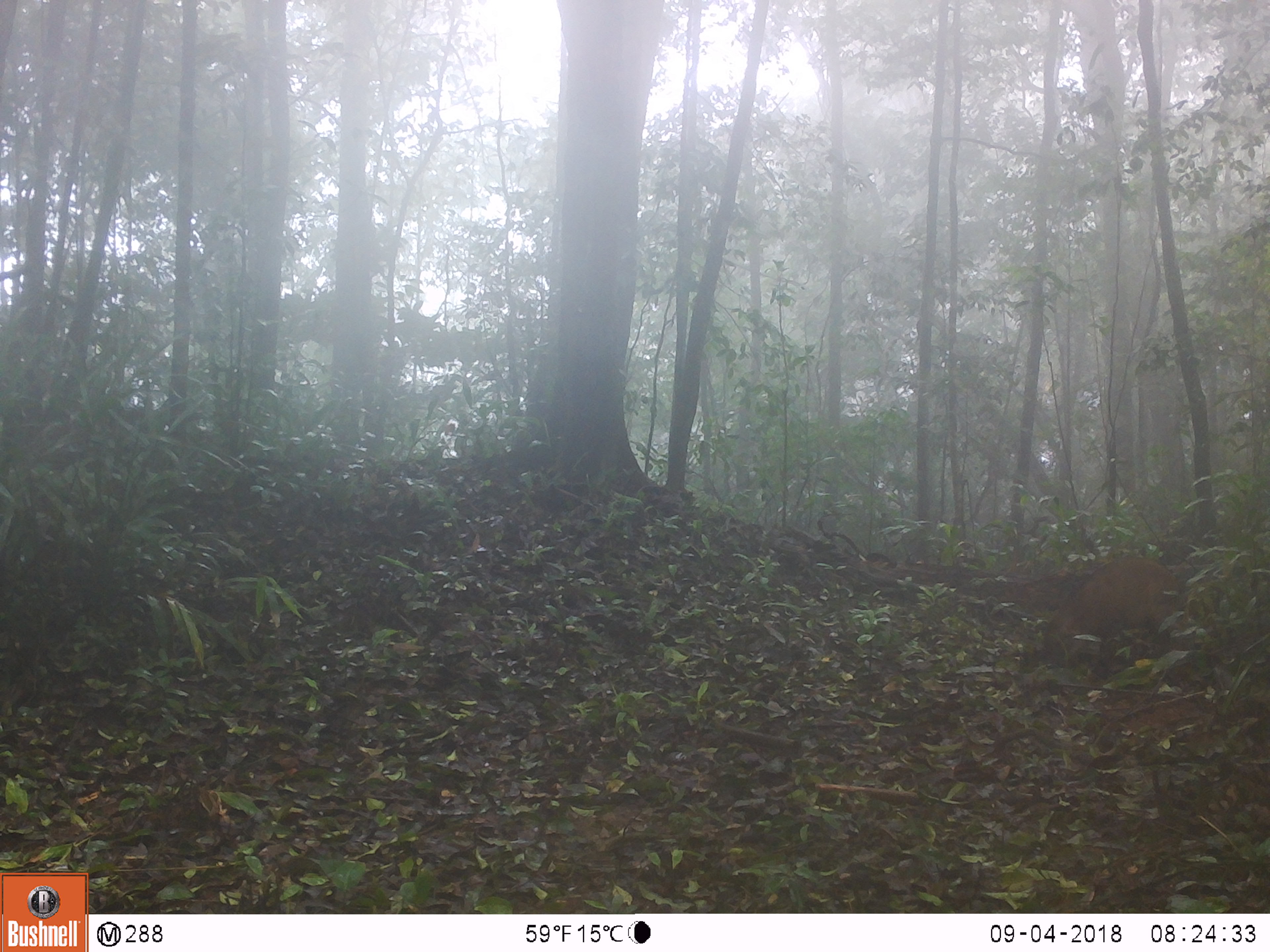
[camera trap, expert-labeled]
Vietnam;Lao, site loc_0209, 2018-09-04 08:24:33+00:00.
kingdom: Animalia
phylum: Chordata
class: Mammalia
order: Artiodactyla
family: Suidae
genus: Sus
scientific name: Sus scrofa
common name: eurasian wild pig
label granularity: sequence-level